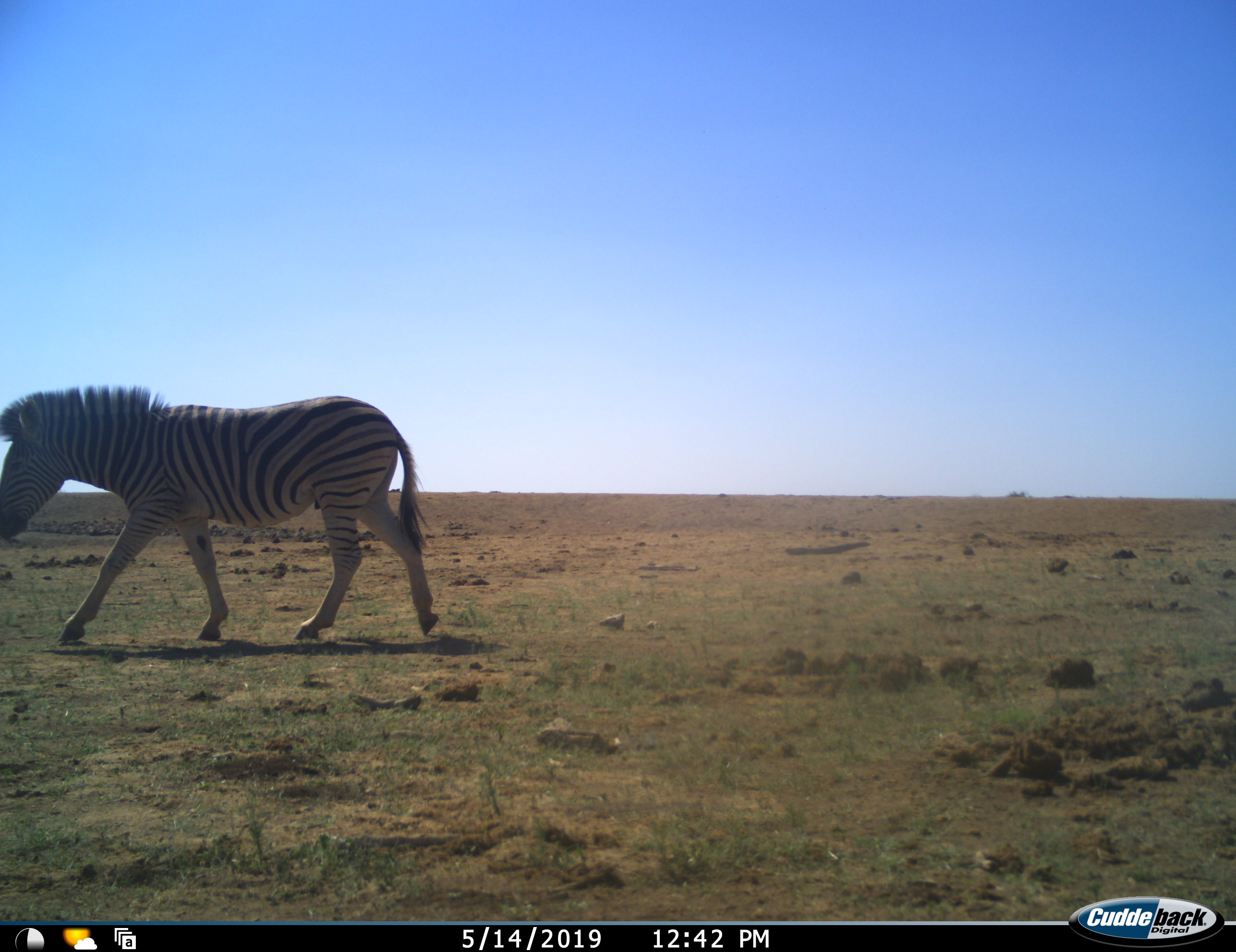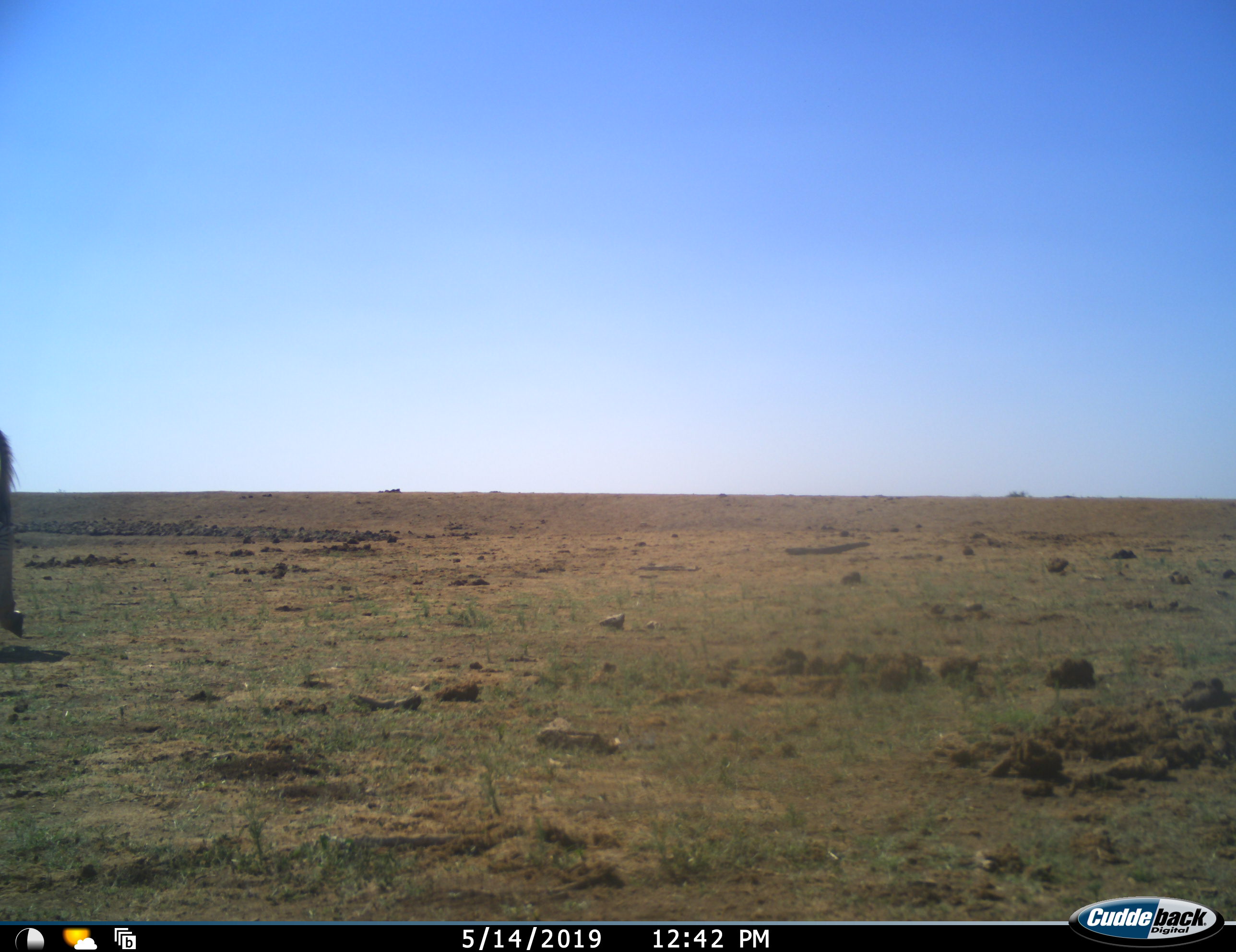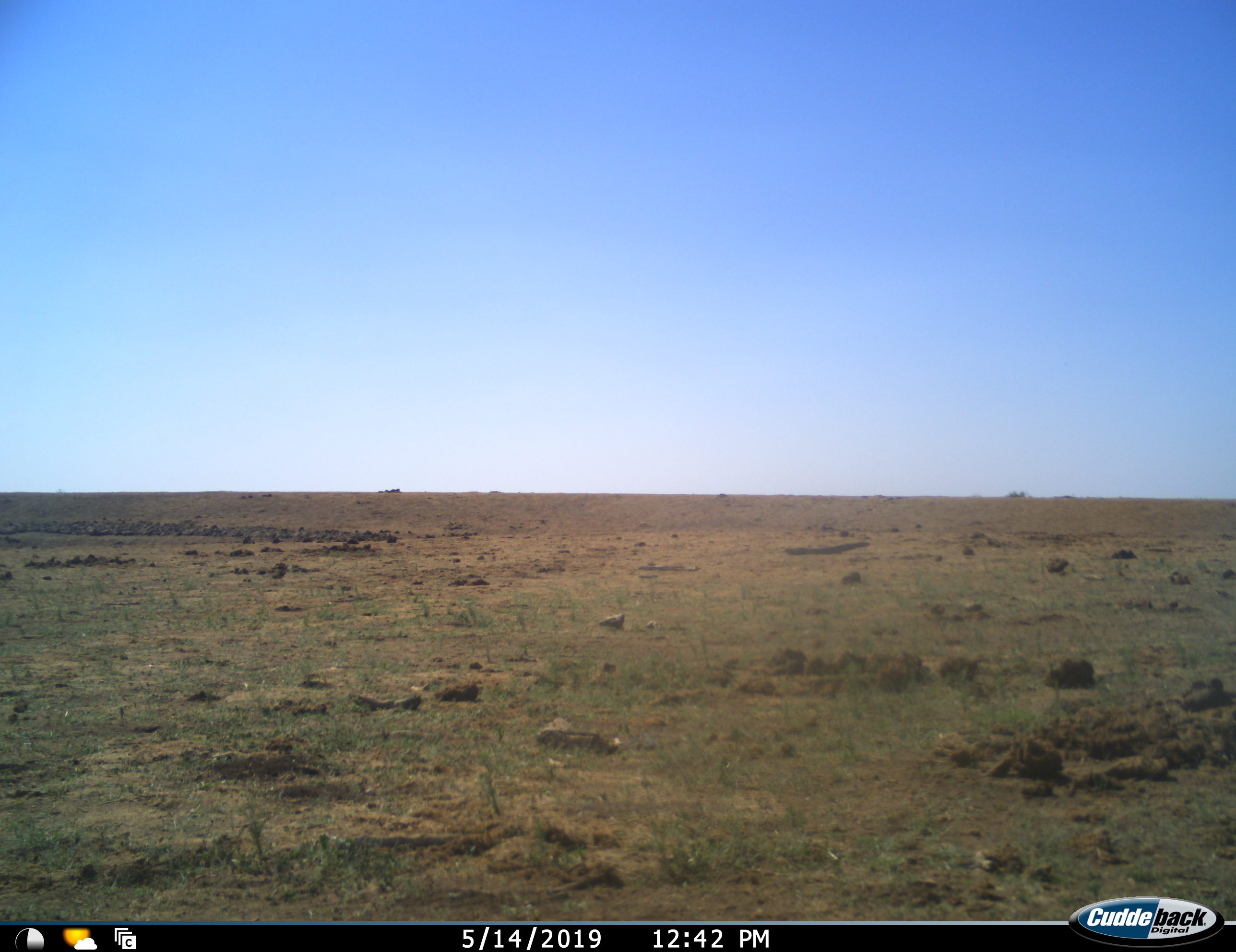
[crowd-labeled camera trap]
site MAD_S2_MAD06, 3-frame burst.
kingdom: Animalia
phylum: Chordata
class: Mammalia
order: Perissodactyla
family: Equidae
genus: Equus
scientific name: Equus quagga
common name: plains zebra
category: zebraplains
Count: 1.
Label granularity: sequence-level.